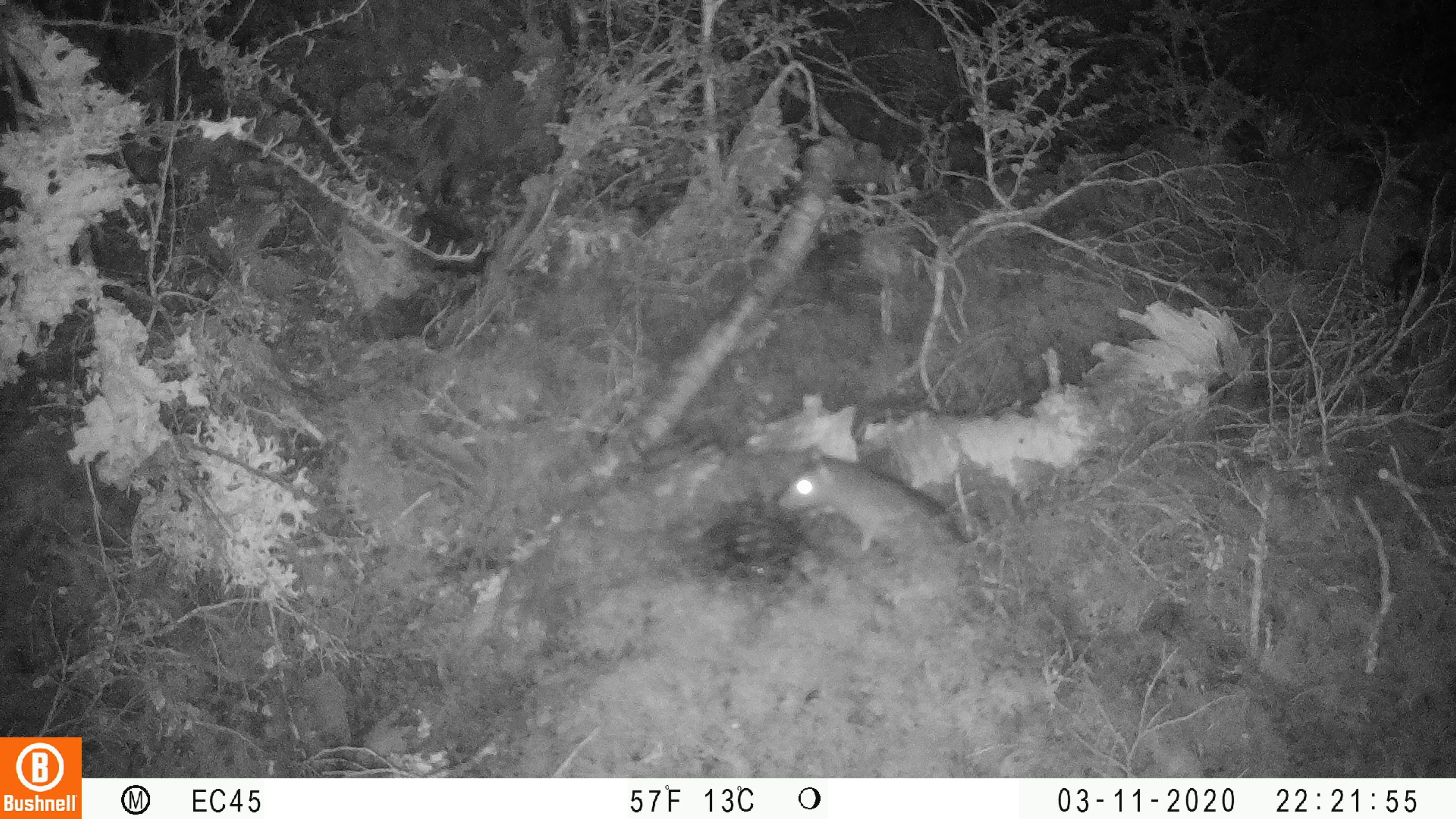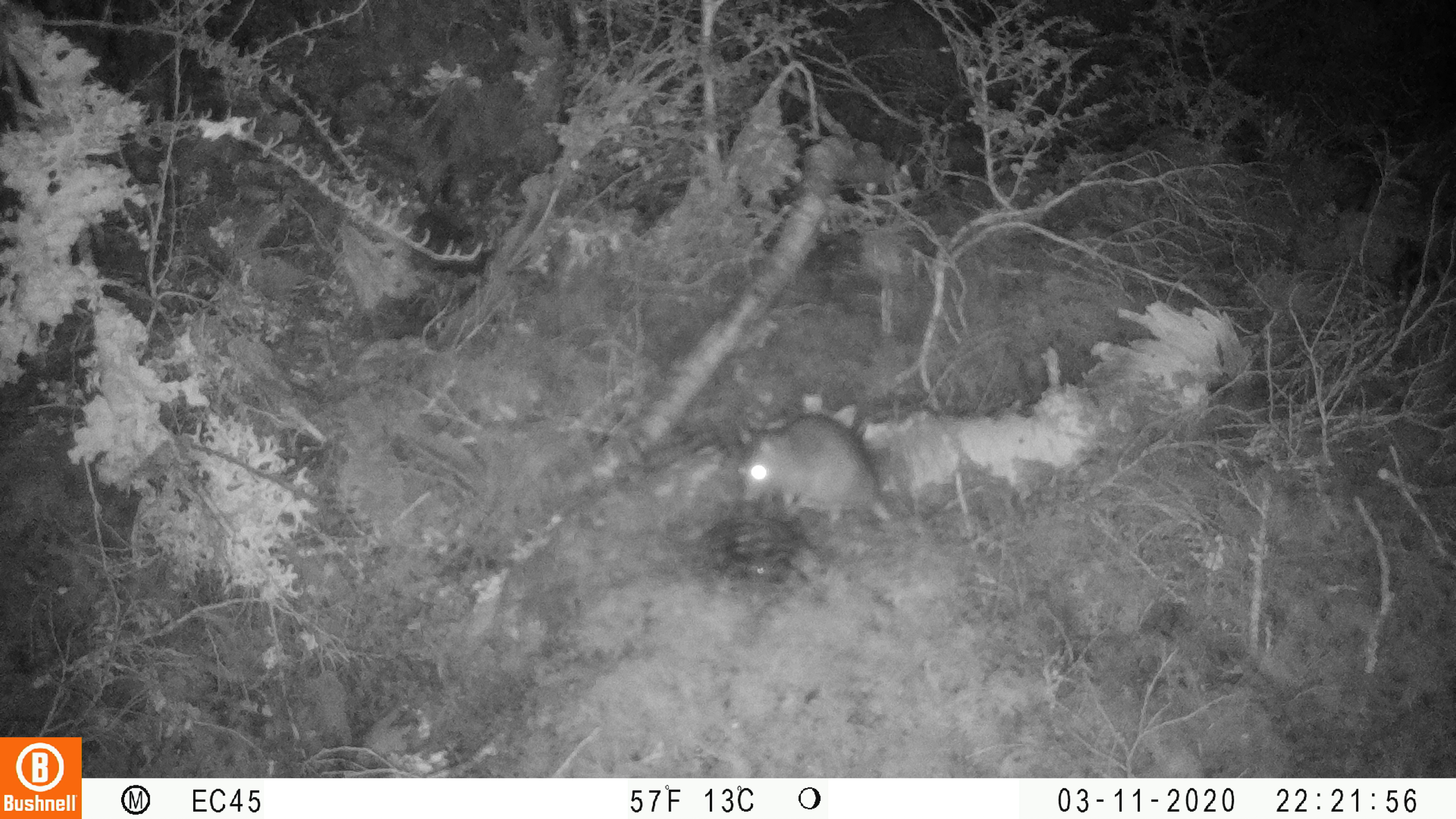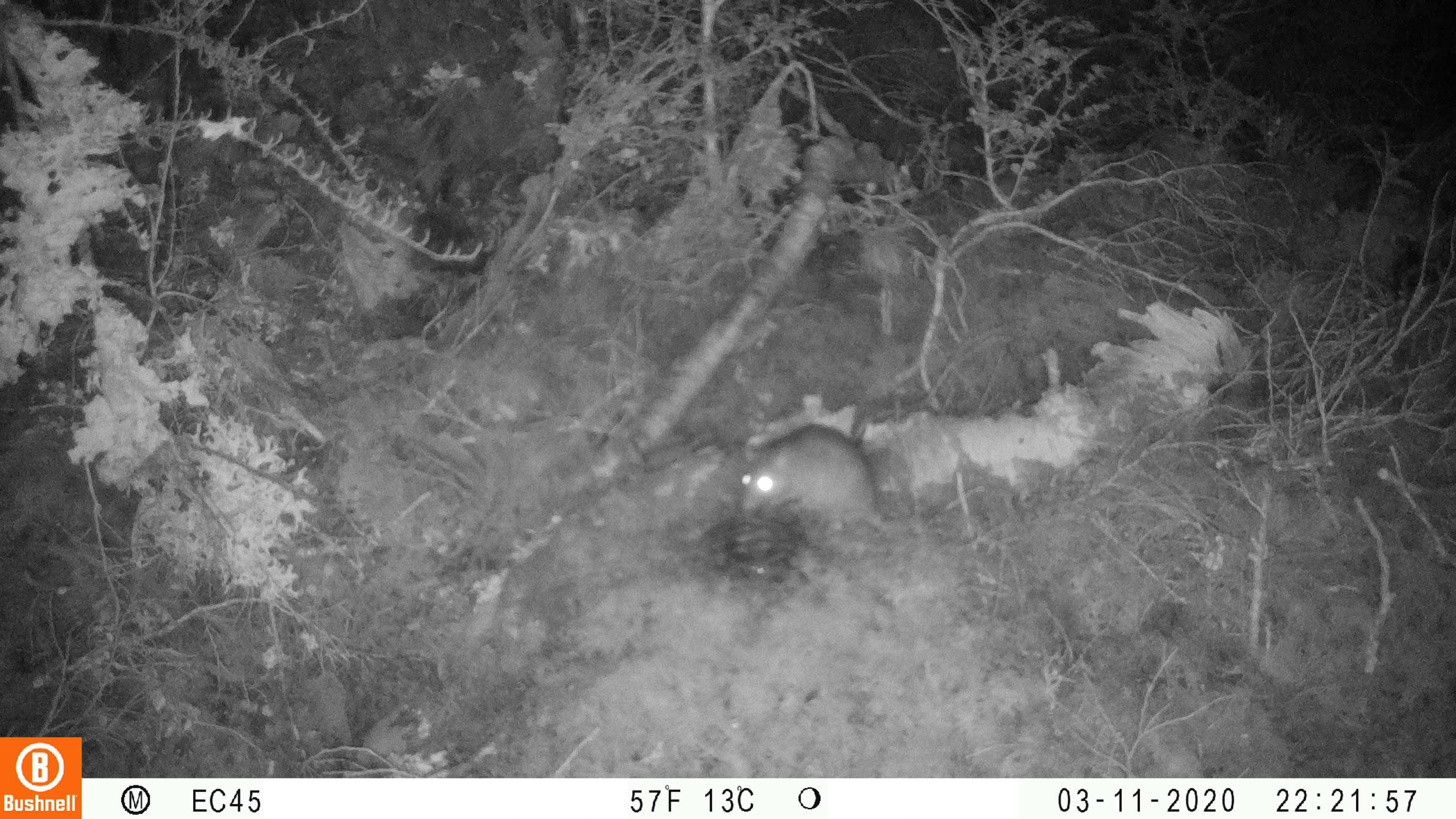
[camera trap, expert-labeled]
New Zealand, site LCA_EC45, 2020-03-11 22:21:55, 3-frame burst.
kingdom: Animalia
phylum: Chordata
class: Mammalia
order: Rodentia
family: Muridae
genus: Rattus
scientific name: Rattus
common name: rat